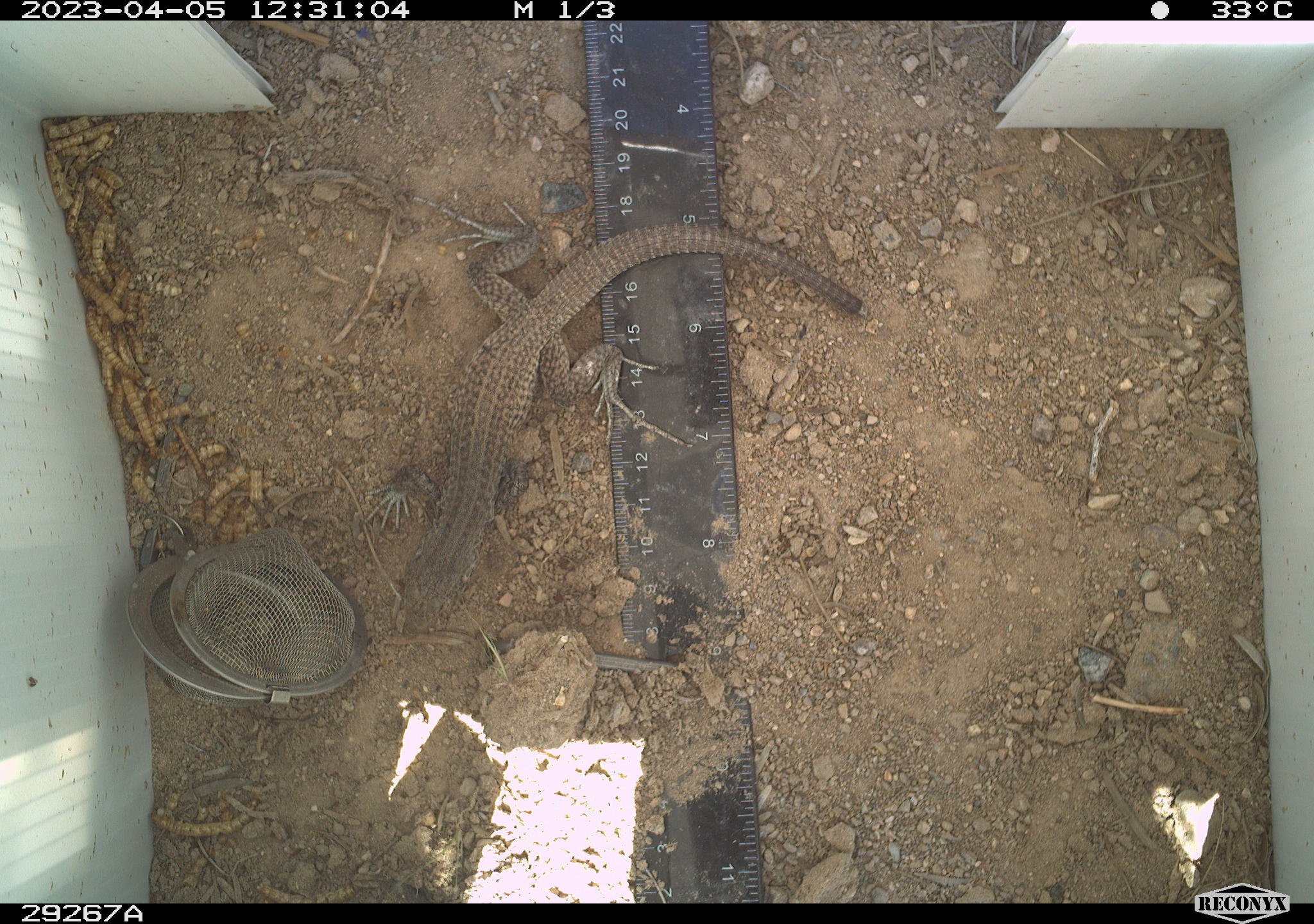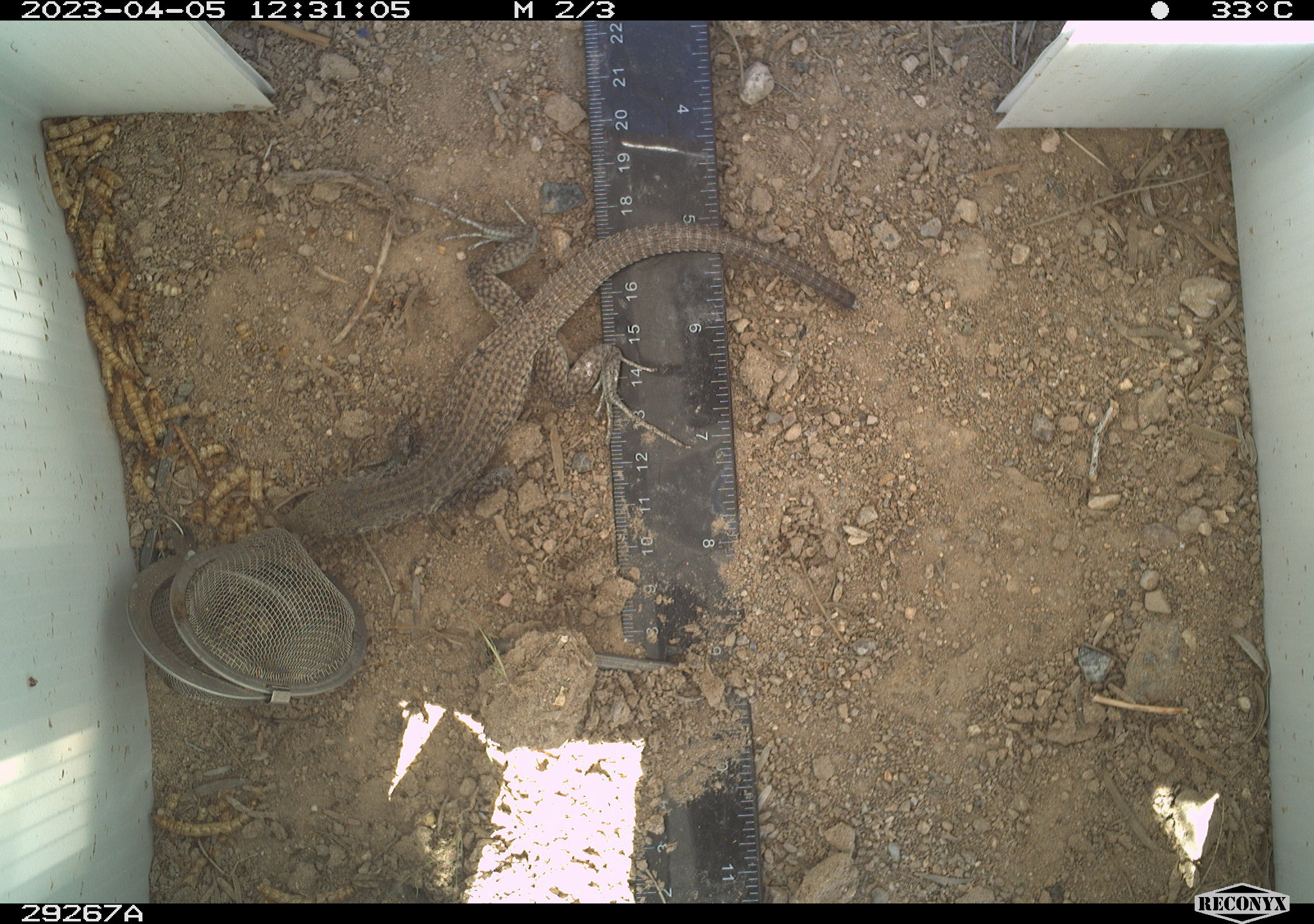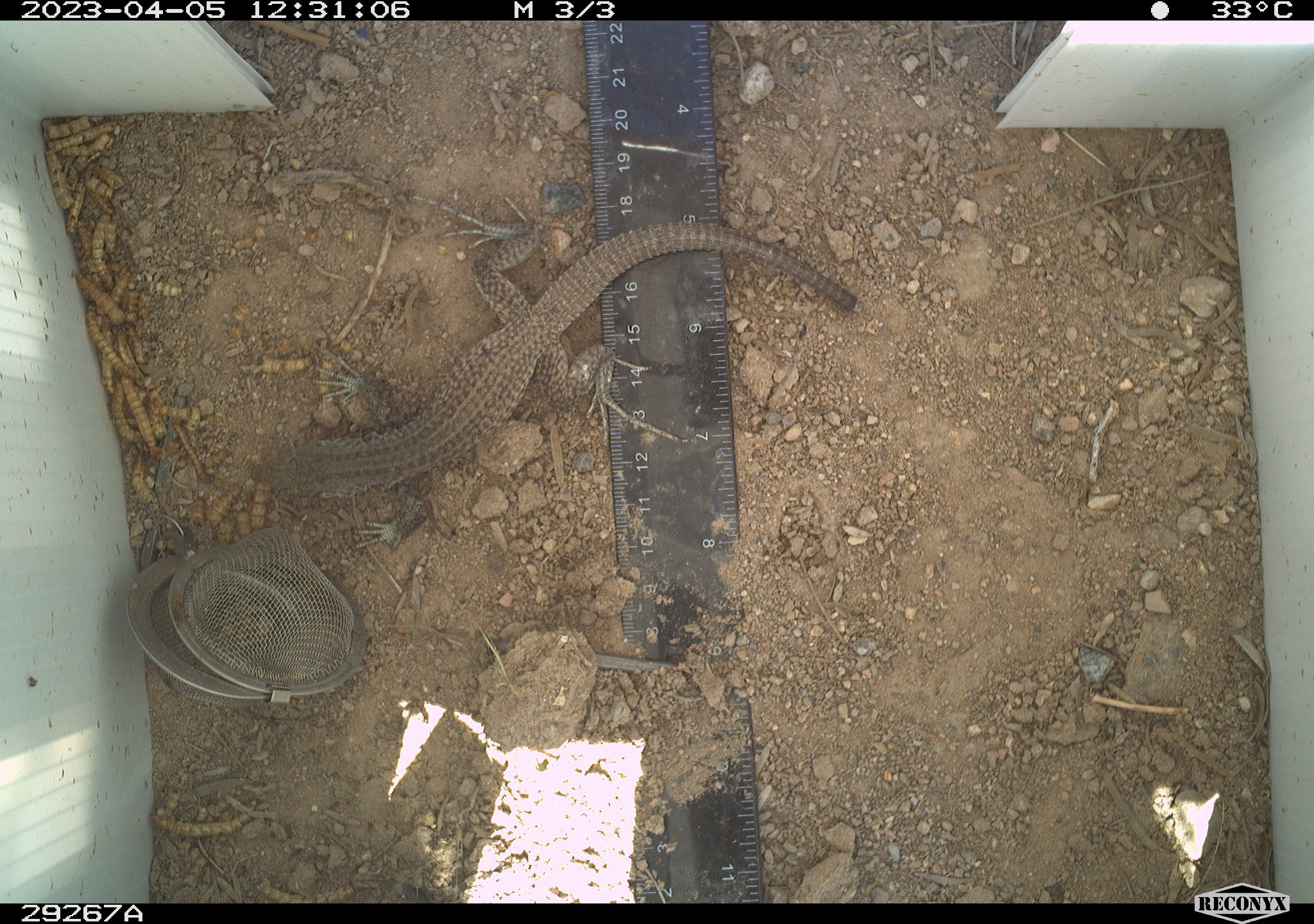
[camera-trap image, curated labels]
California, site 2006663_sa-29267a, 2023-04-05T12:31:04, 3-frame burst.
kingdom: Animalia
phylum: Chordata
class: Reptilia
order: Squamata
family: Teiidae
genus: Aspidoscelis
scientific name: Aspidoscelis tigris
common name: western whiptail